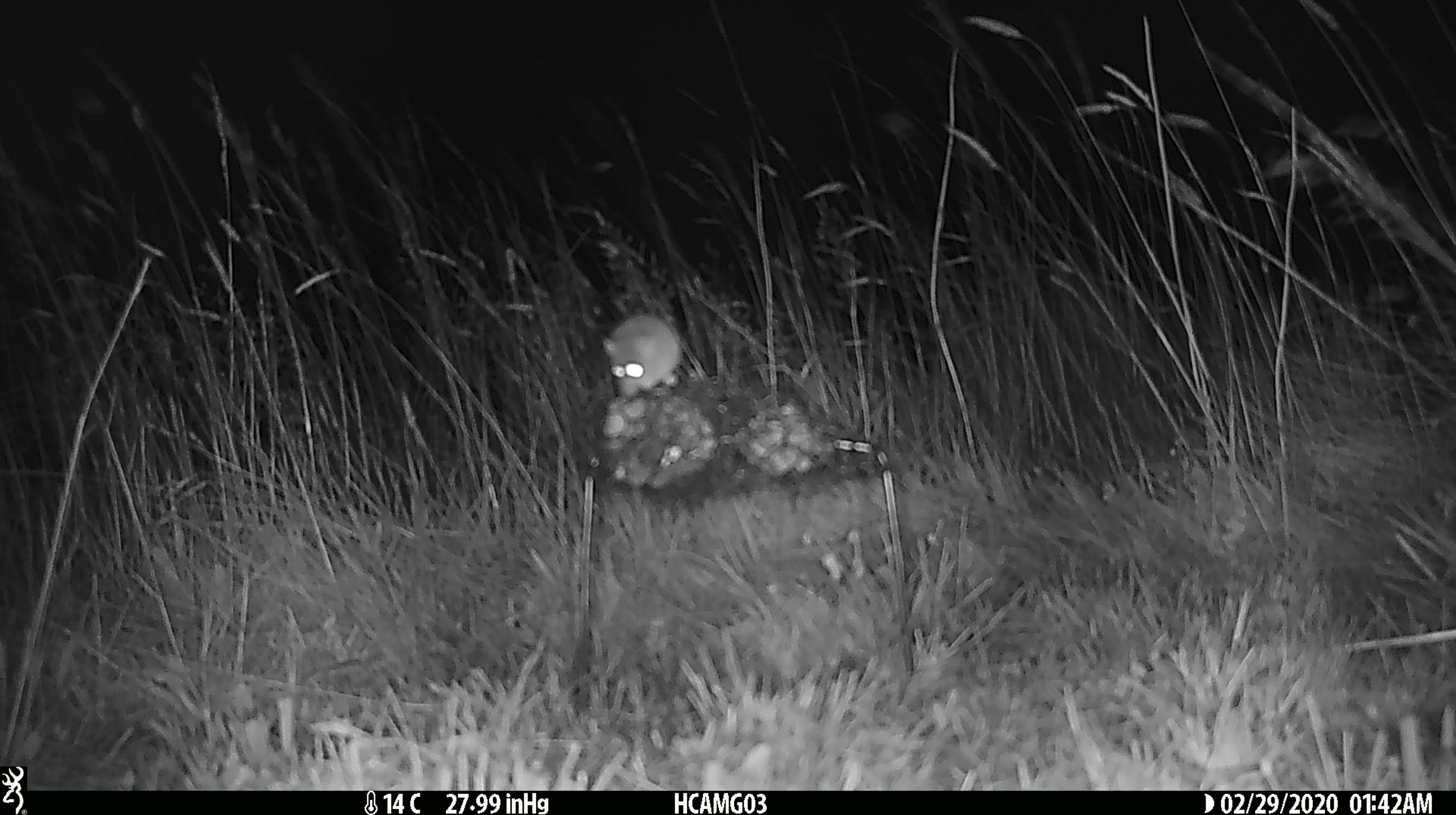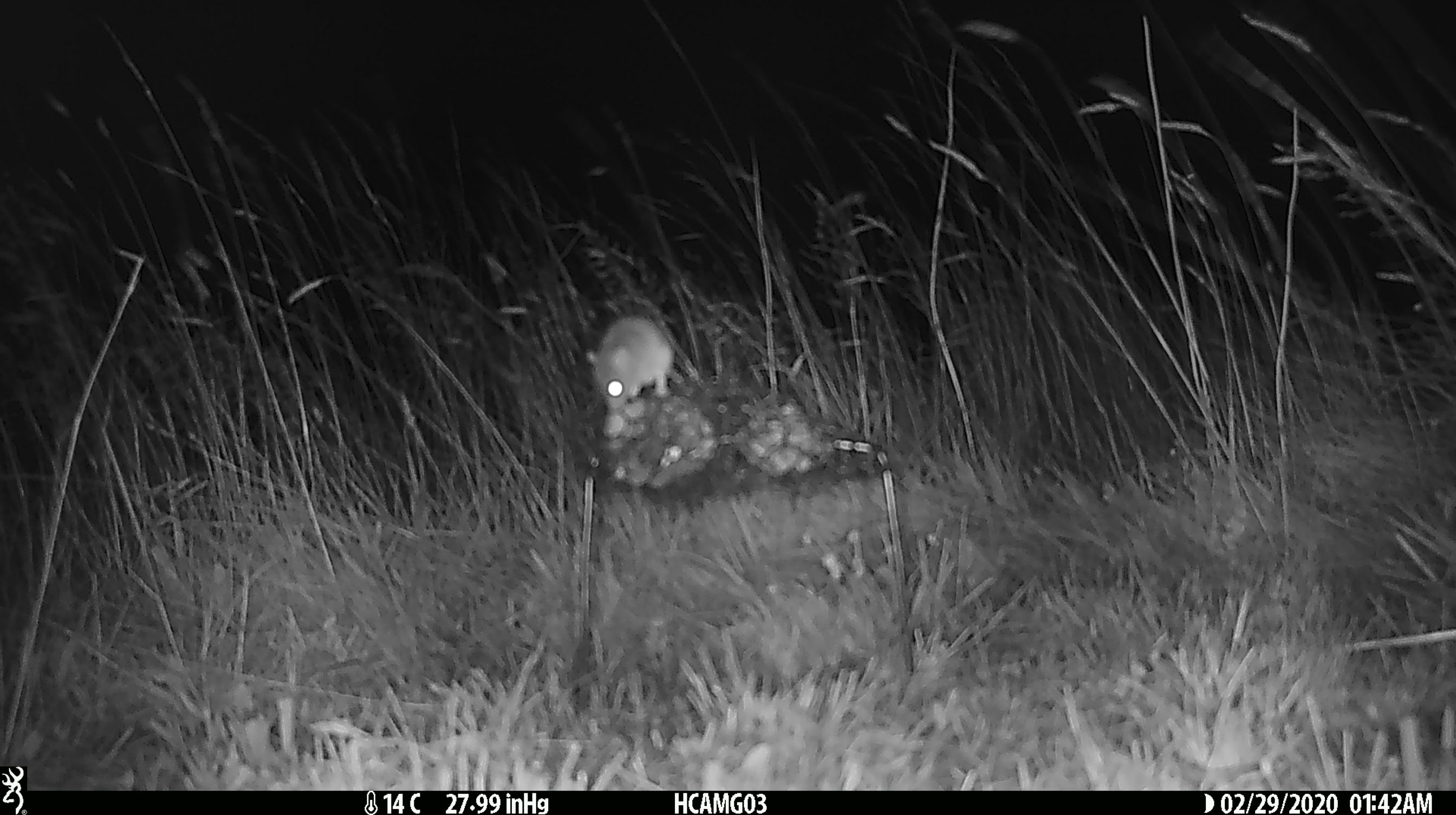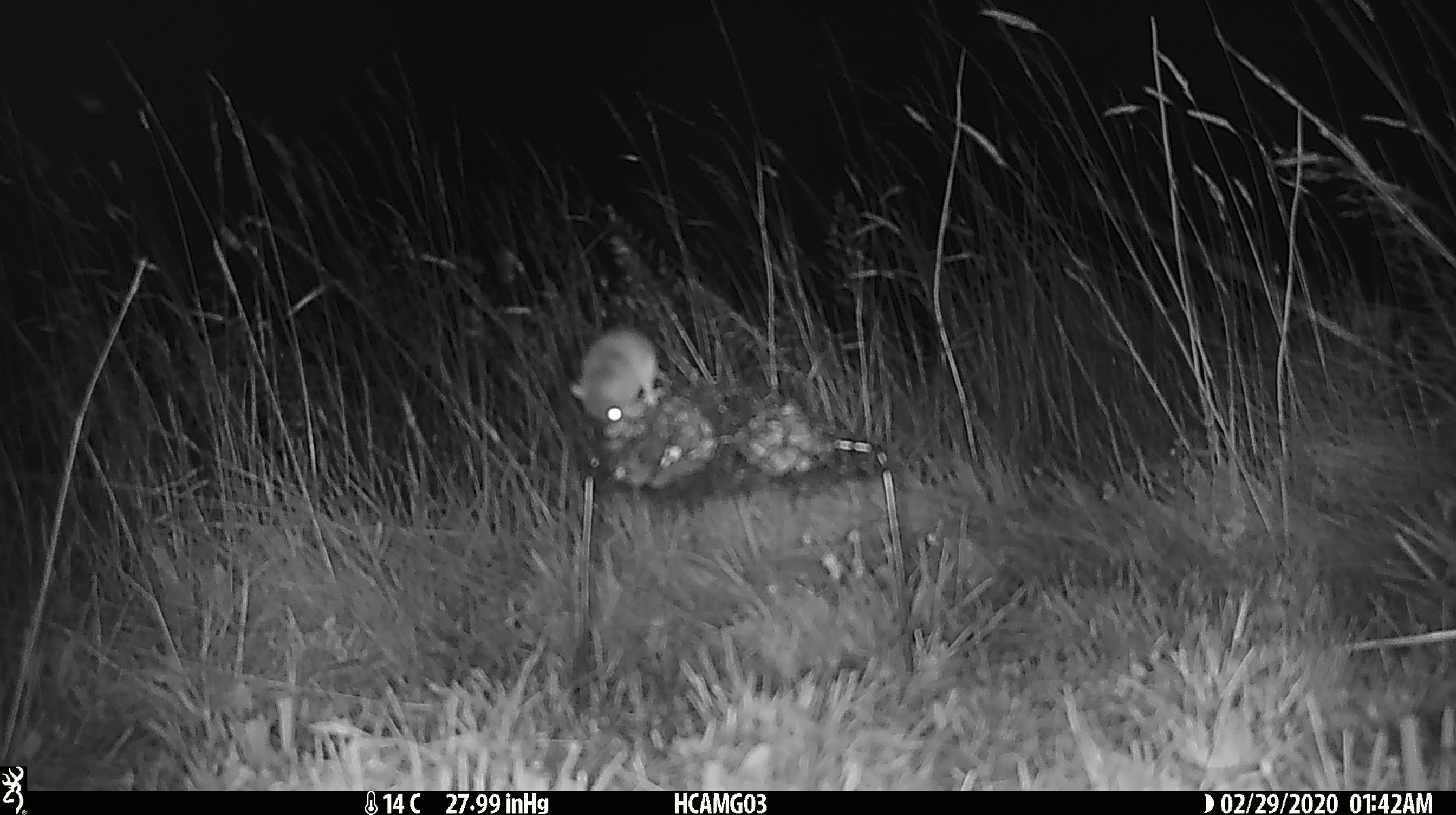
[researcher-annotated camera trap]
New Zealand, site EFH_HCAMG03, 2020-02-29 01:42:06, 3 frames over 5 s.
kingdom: Animalia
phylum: Chordata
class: Mammalia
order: Rodentia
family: Muridae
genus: Mus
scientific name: Mus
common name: mouse